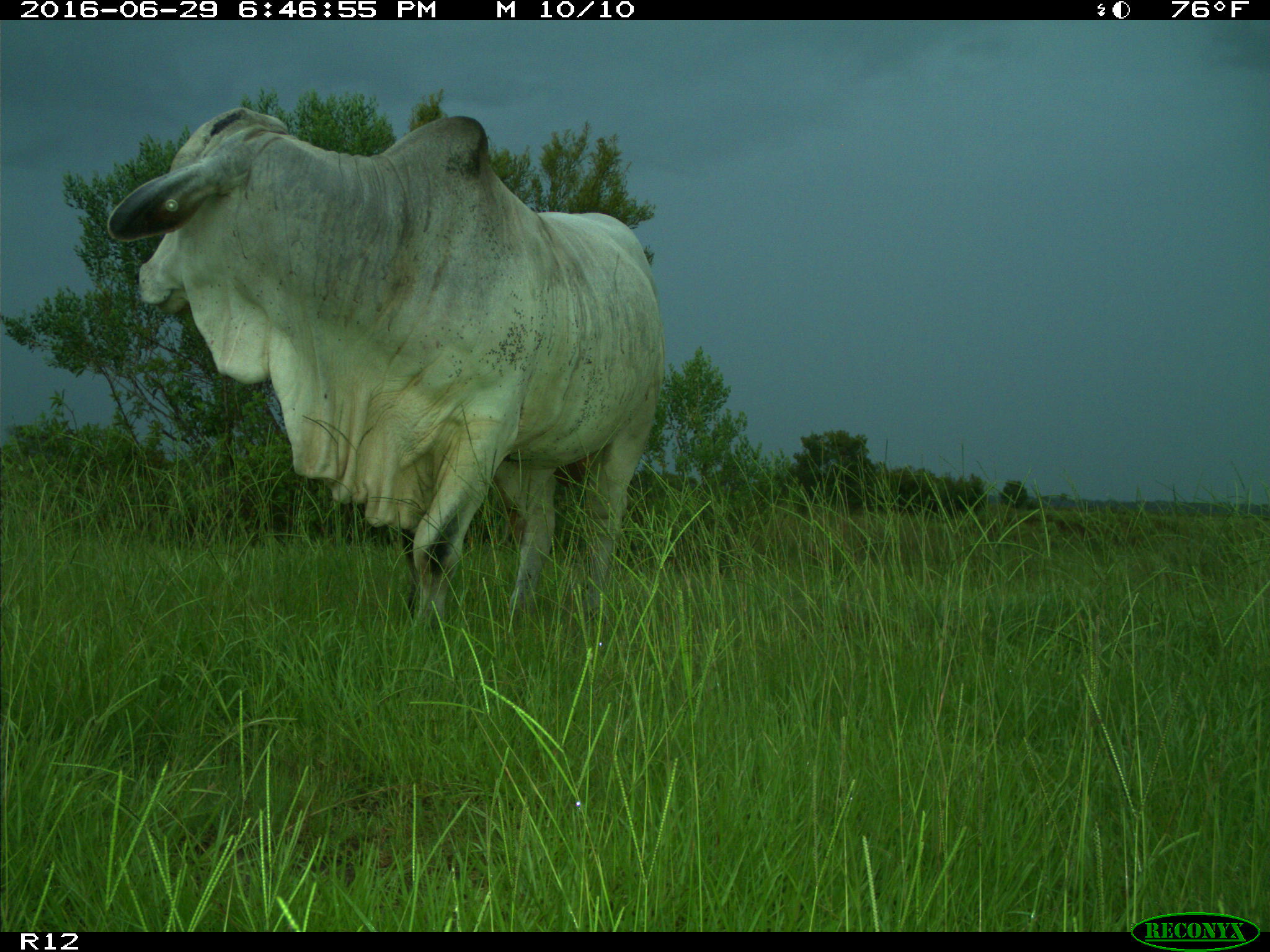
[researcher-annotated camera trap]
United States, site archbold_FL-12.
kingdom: Animalia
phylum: Chordata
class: Mammalia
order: Artiodactyla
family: Bovidae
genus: Bos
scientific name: Bos taurus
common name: domestic cow